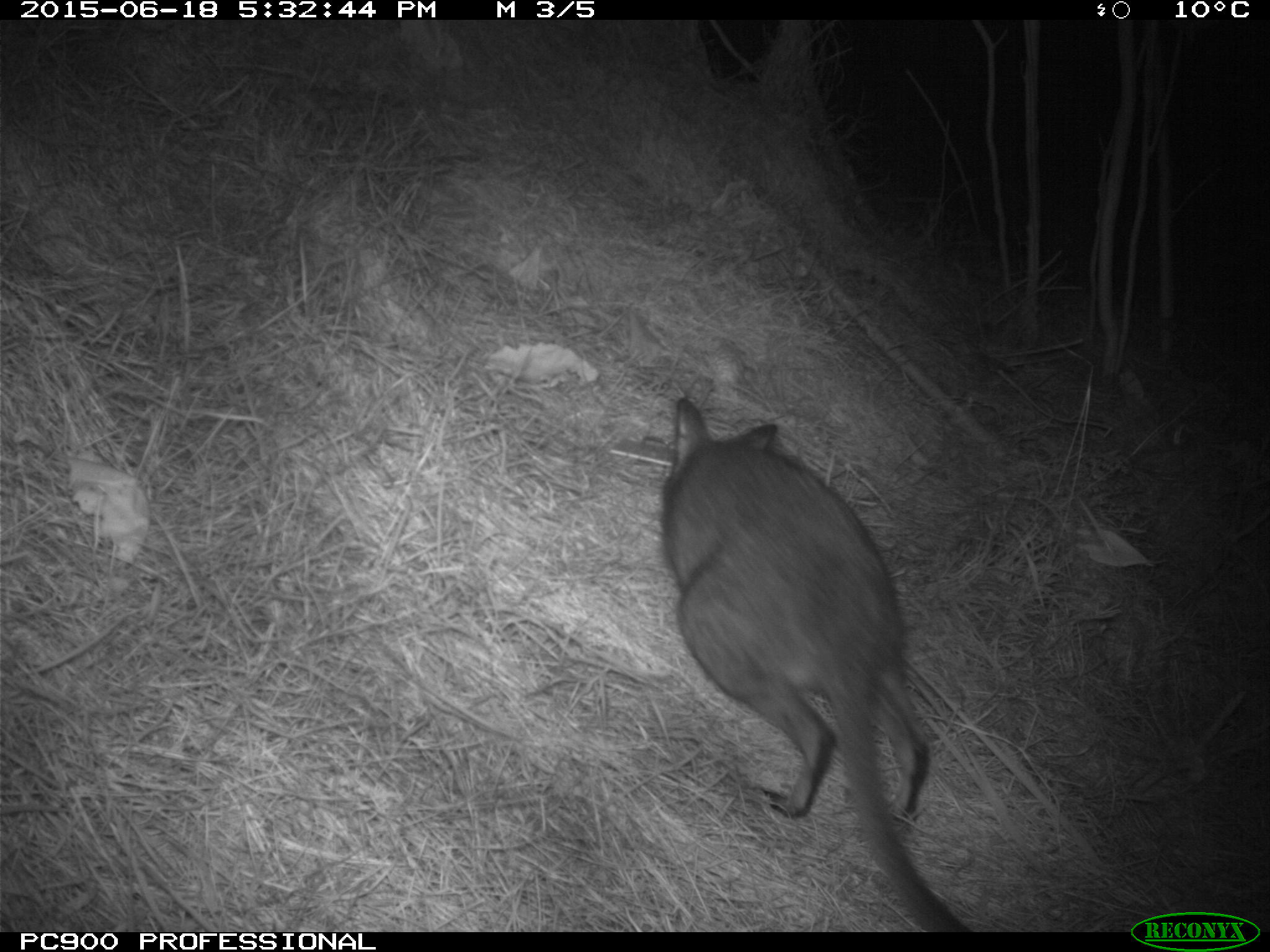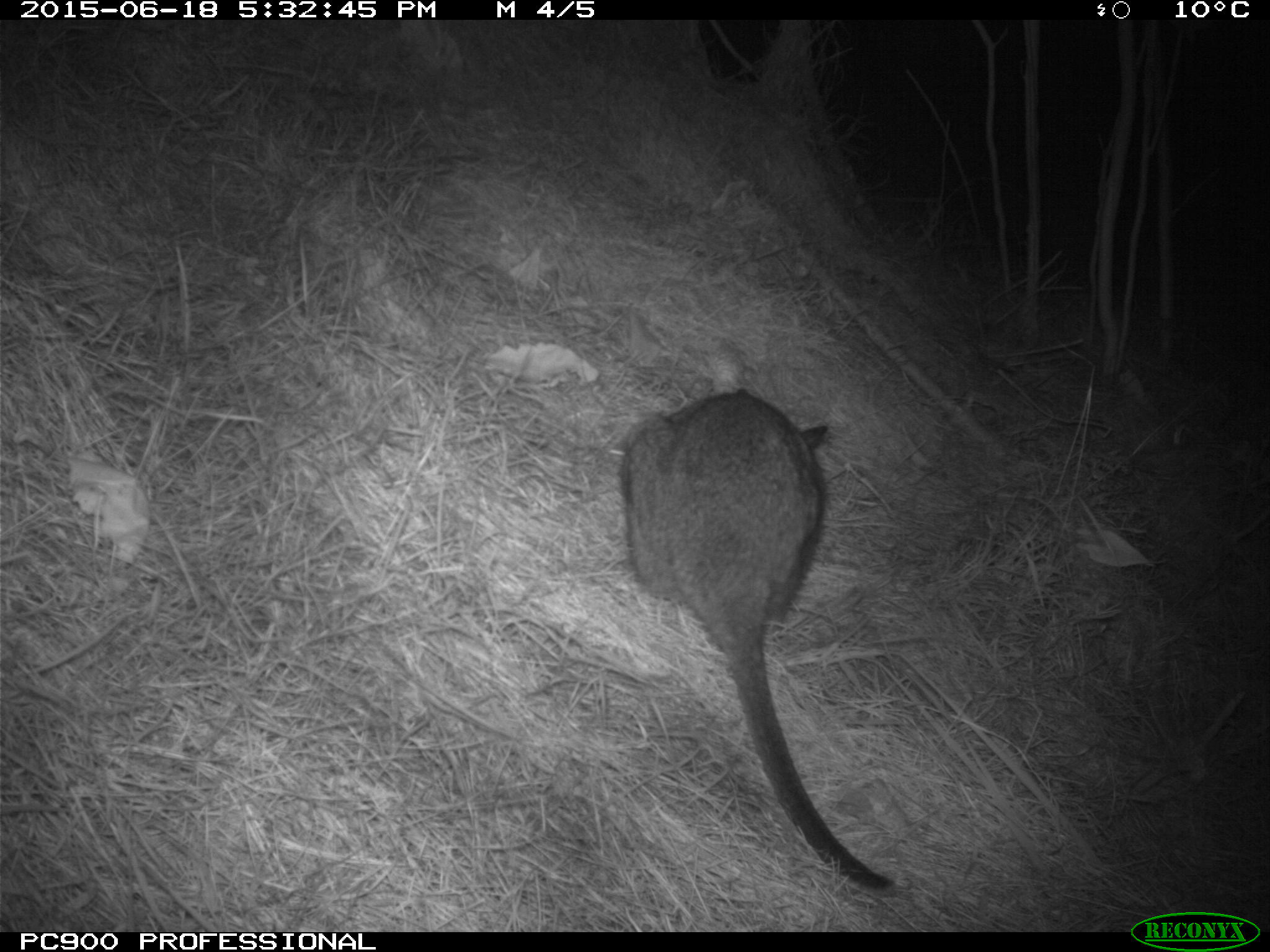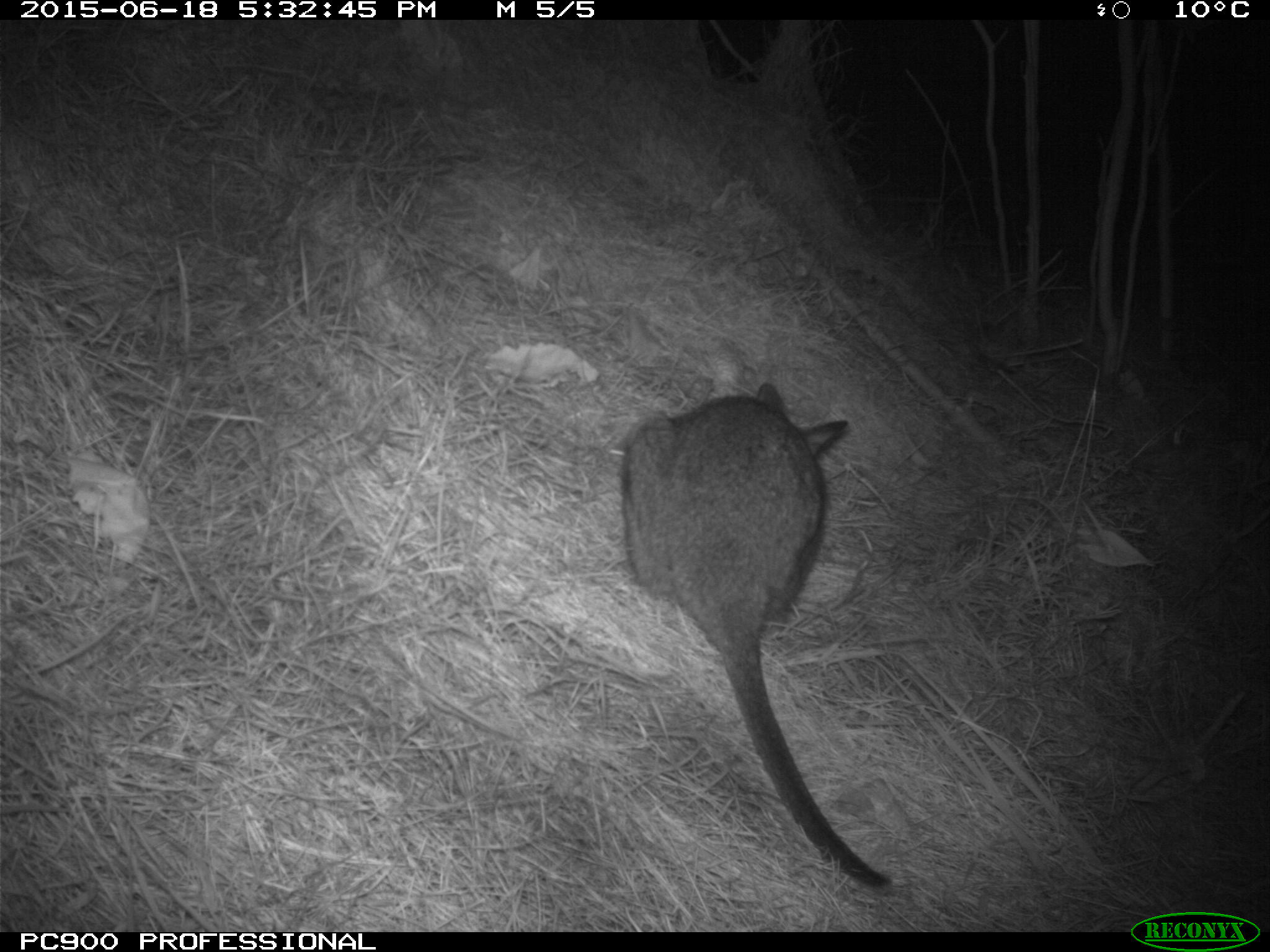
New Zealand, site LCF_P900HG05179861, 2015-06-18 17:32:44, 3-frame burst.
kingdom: Animalia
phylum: Chordata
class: Mammalia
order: Diprotodontia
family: Macropodidae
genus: Notamacropus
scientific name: Notamacropus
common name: wallaby